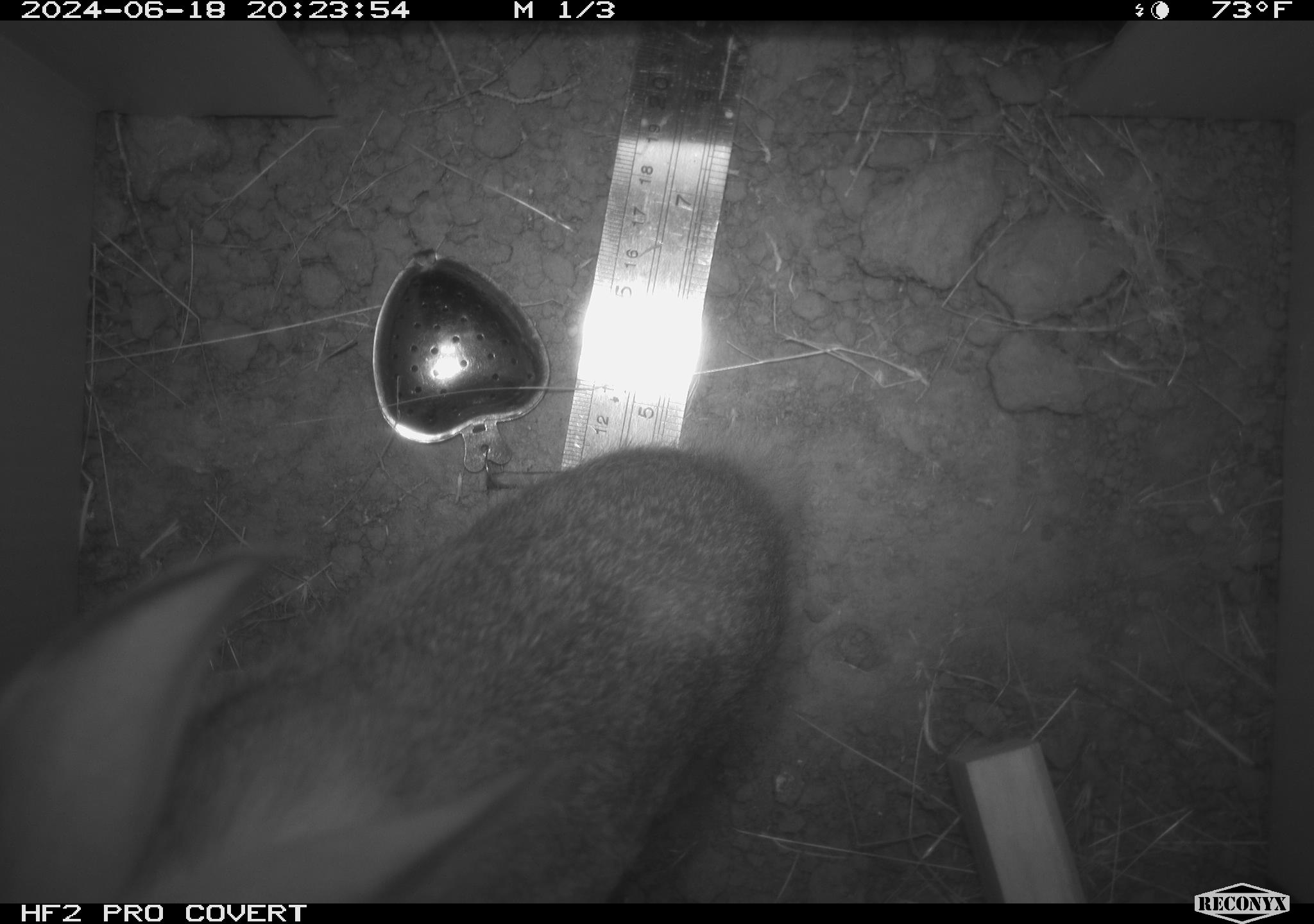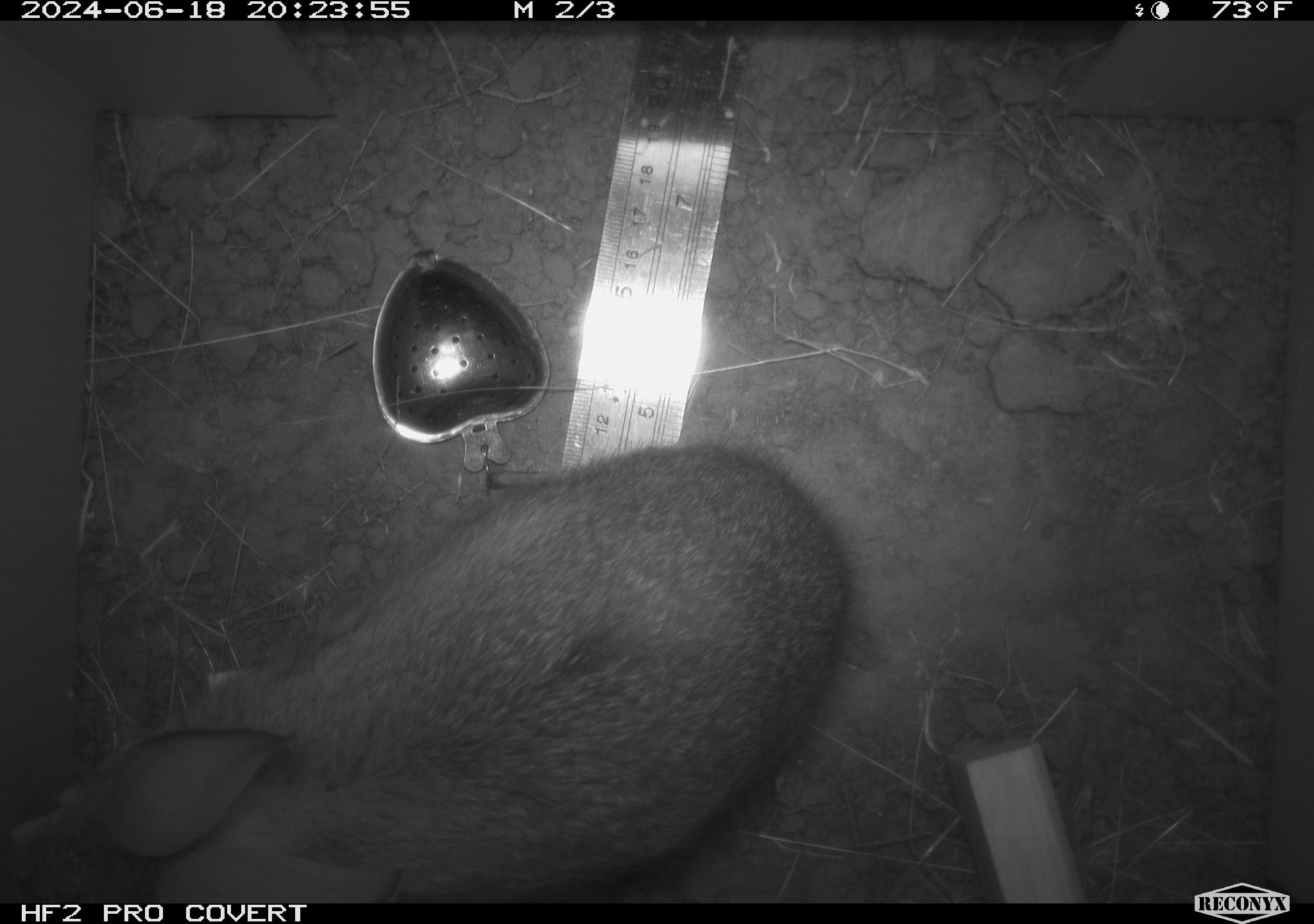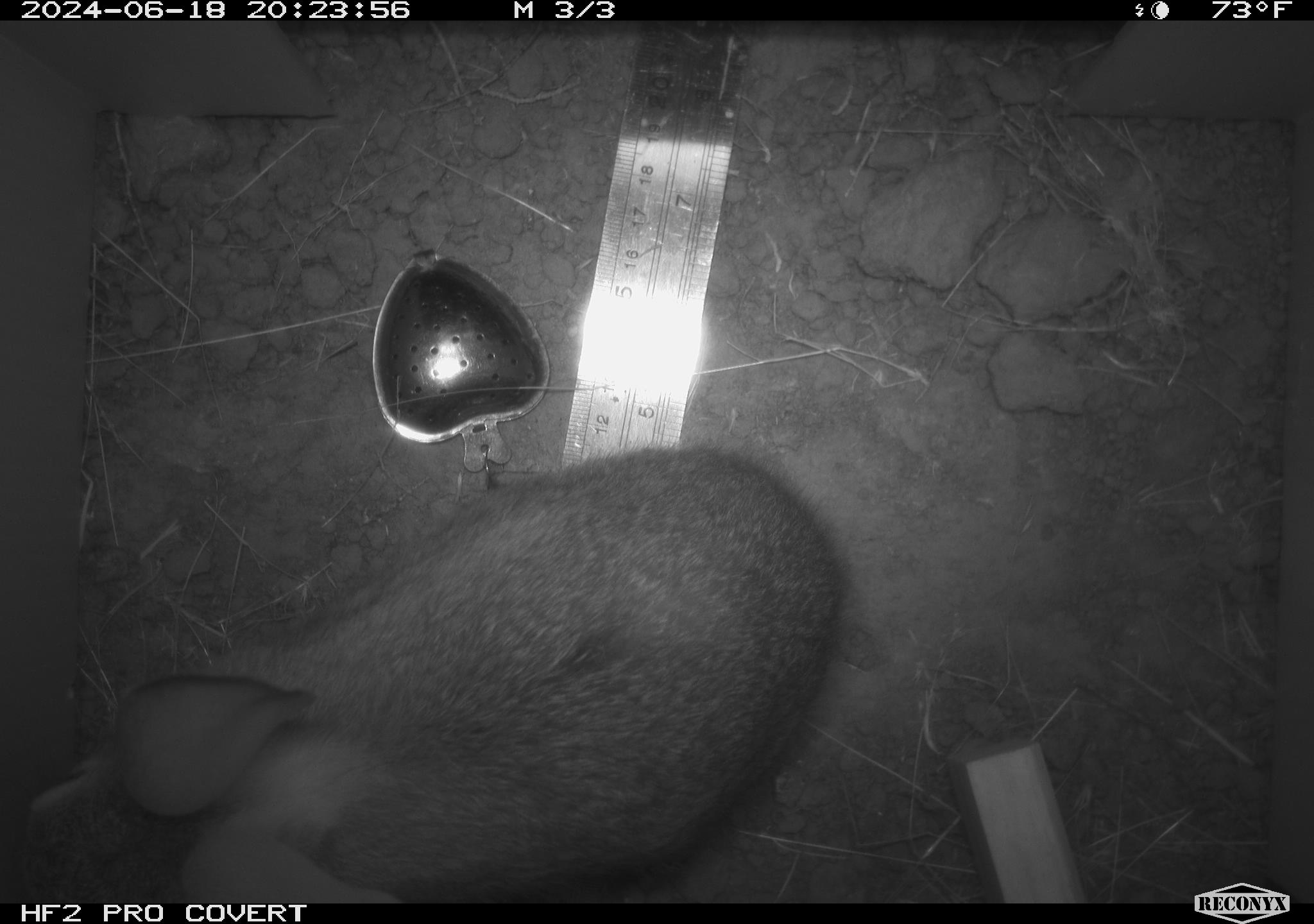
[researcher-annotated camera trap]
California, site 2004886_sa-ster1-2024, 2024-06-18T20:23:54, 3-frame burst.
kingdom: Animalia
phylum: Chordata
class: Mammalia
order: Lagomorpha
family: Leporidae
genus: Sylvilagus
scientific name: Sylvilagus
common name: cottontail rabbits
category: sylvilagus species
Sylvilagus species (cottontail rabbits) (Sylvilagus).